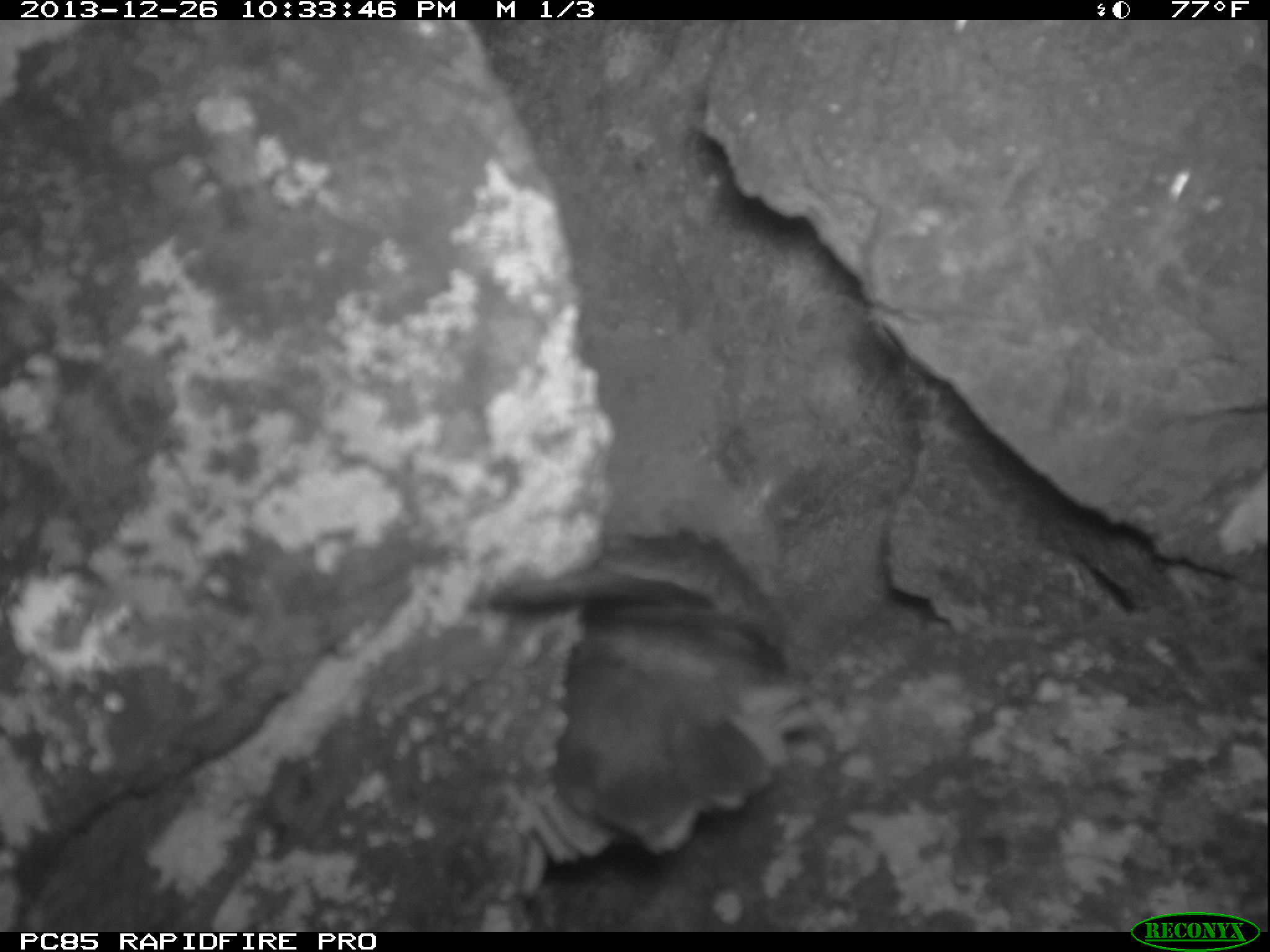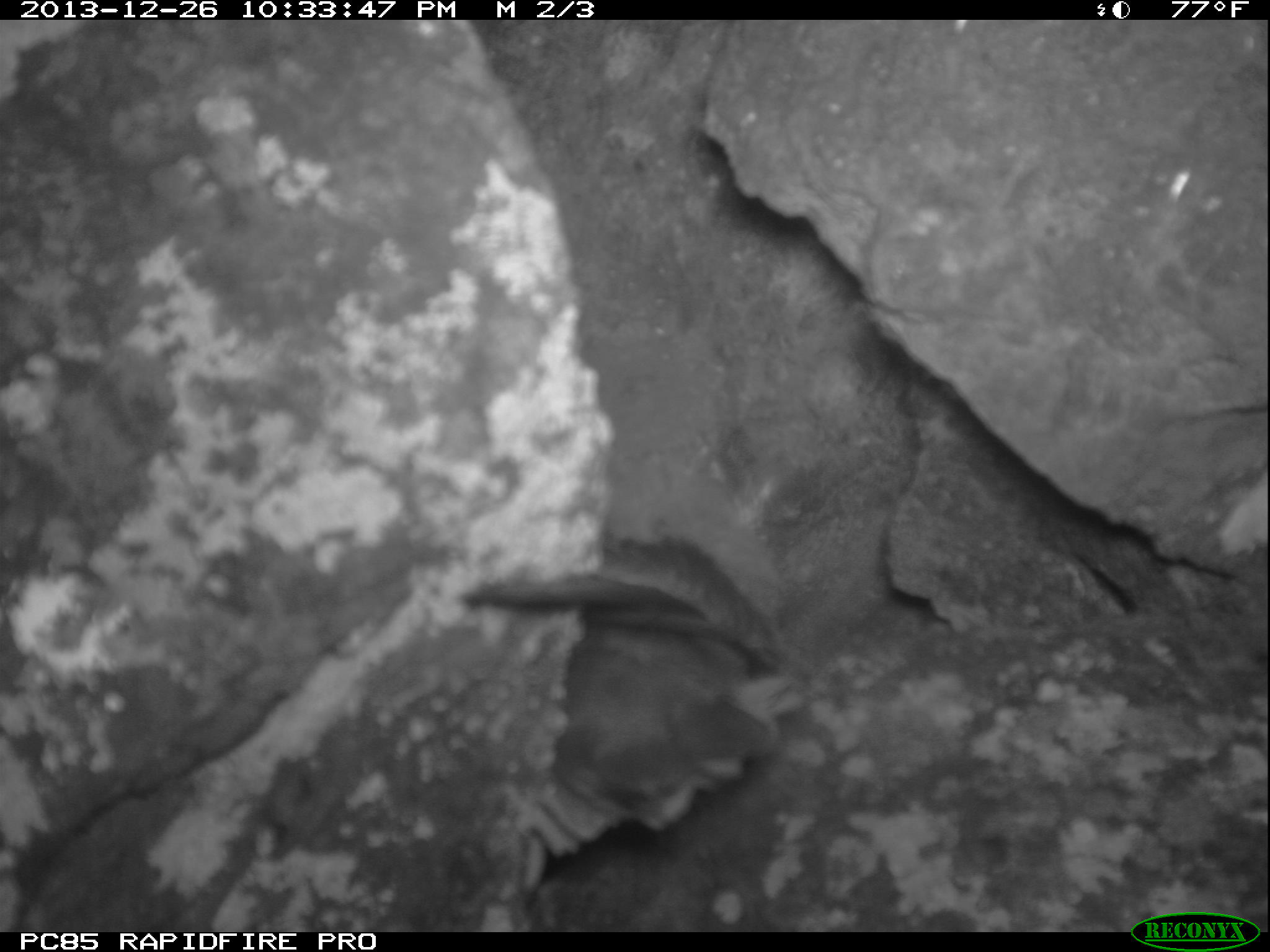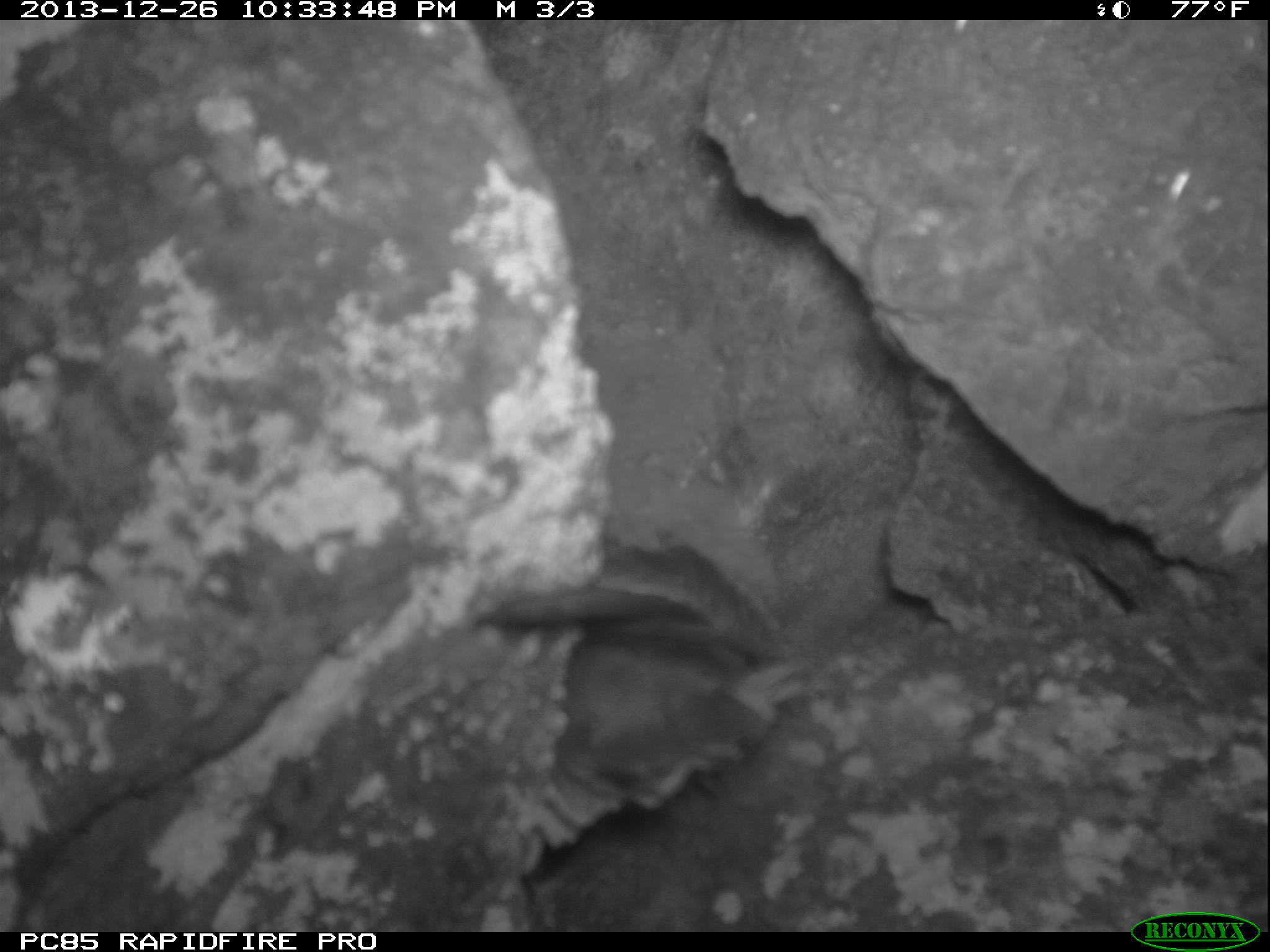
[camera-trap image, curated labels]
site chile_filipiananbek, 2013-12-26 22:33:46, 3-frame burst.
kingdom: Animalia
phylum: Chordata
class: Aves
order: Procellariiformes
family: Procellariidae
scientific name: Procellariidae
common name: petrel chick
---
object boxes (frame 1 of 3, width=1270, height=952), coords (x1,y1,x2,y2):
petrel chick: (484,532,818,878)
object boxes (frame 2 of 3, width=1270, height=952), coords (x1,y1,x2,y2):
petrel chick: (458,531,809,907)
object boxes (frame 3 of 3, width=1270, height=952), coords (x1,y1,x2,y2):
petrel chick: (498,480,844,860)